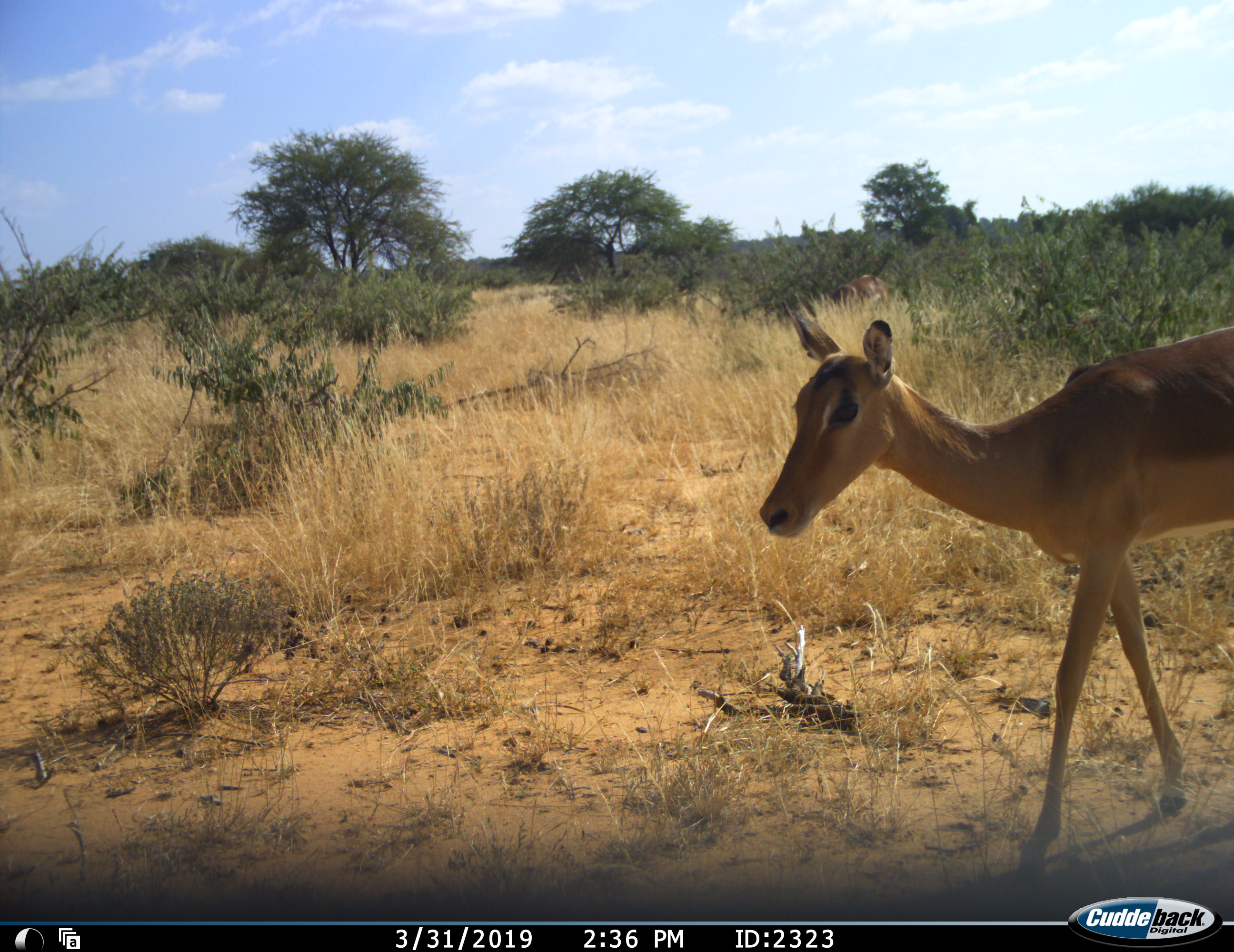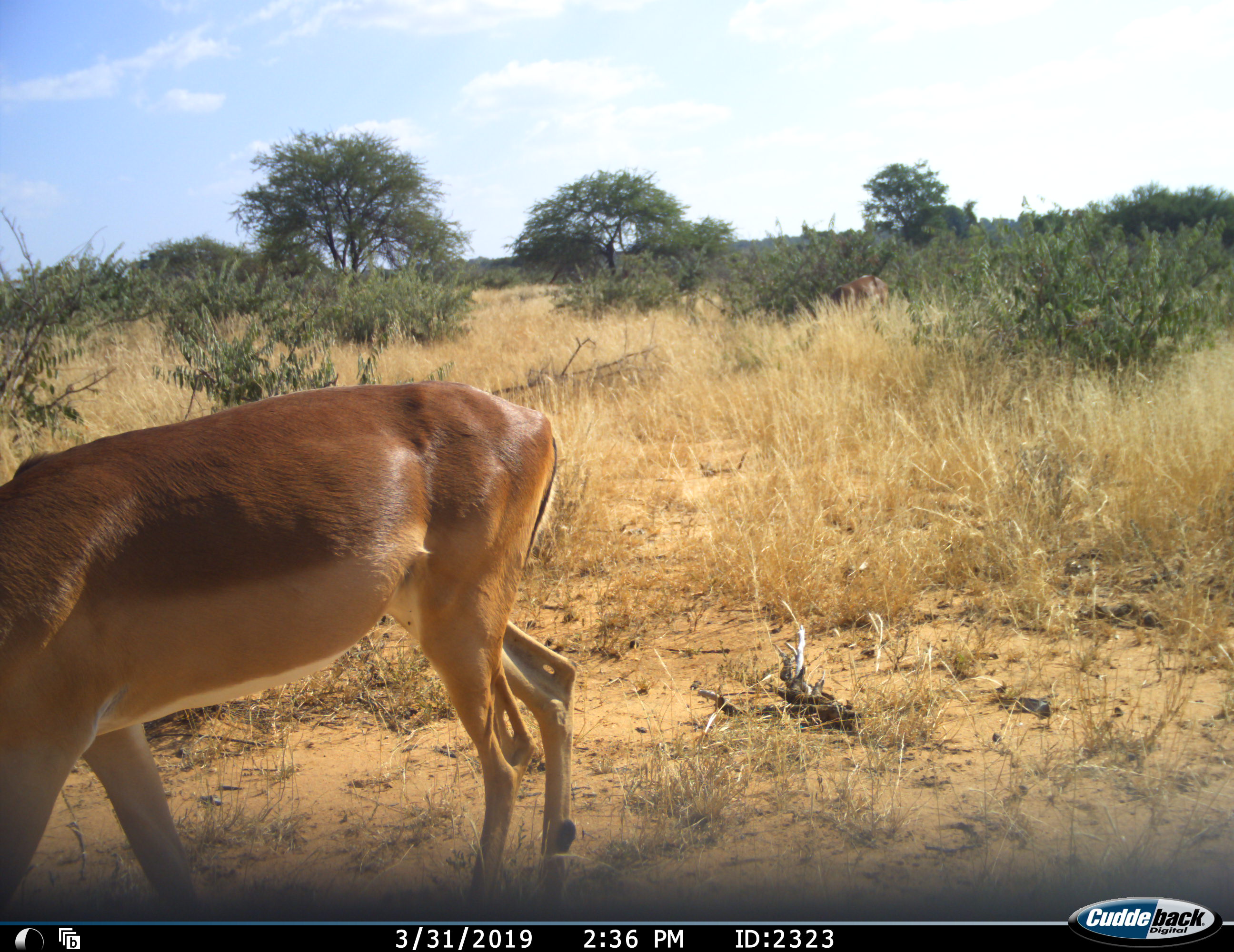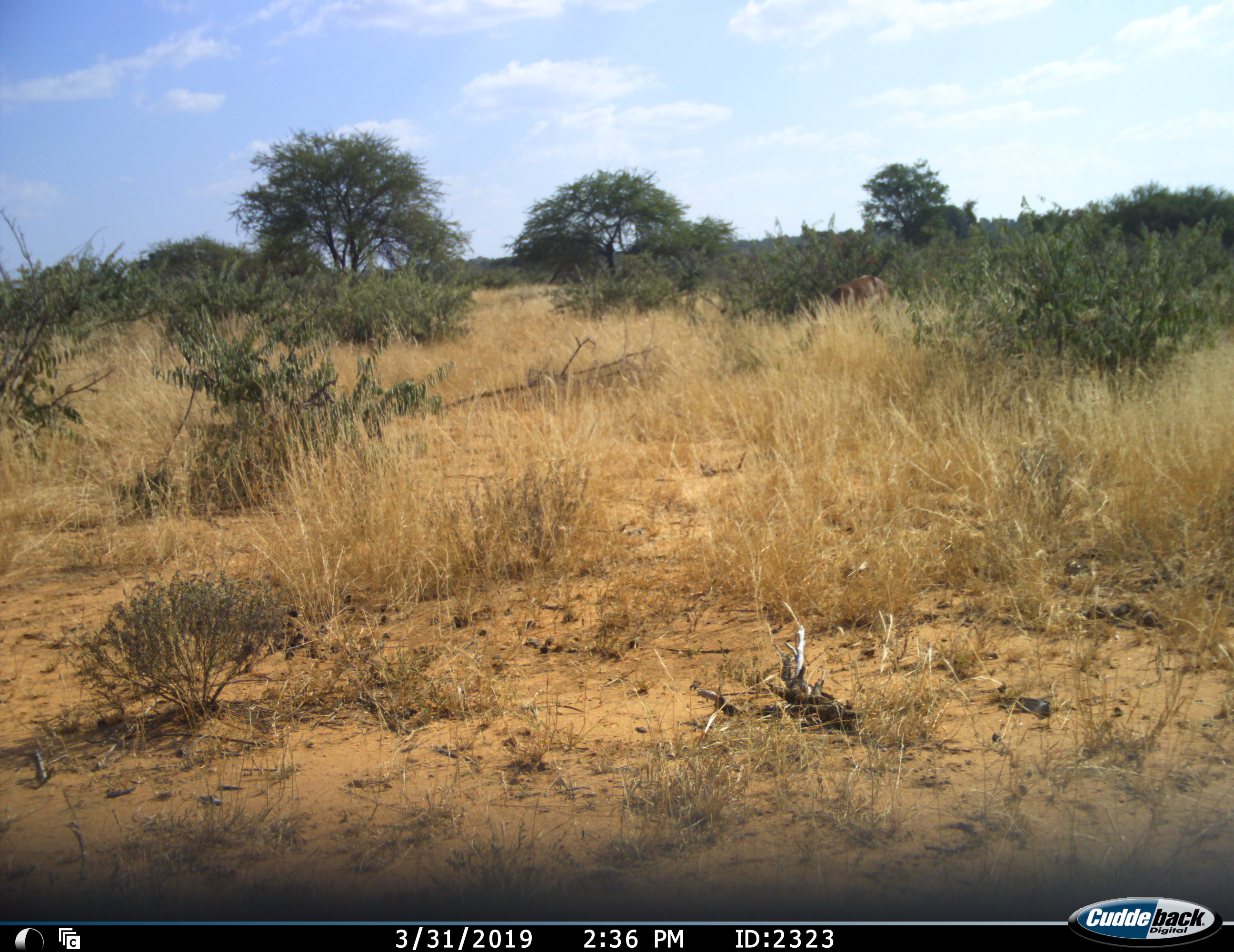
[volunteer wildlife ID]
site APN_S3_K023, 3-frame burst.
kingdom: Animalia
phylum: Chordata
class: Mammalia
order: Artiodactyla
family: Bovidae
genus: Aepyceros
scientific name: Aepyceros melampus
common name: impala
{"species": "impala (Aepyceros melampus)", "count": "1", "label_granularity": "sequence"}